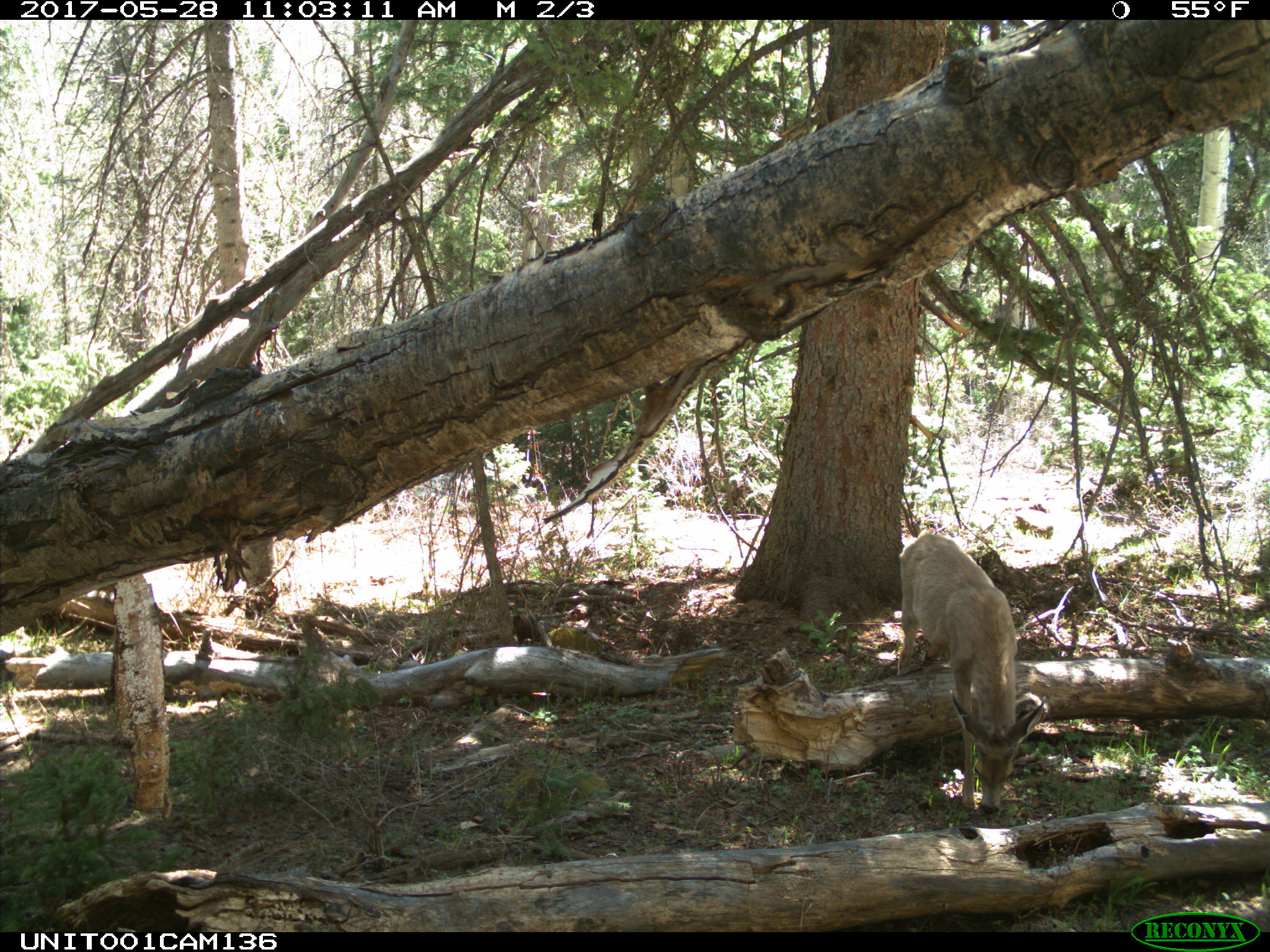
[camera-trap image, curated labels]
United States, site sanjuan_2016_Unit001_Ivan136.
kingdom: Animalia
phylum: Chordata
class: Mammalia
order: Artiodactyla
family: Cervidae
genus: Odocoileus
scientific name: Odocoileus hemionus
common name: mule deer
Odocoileus hemionus (mule deer).